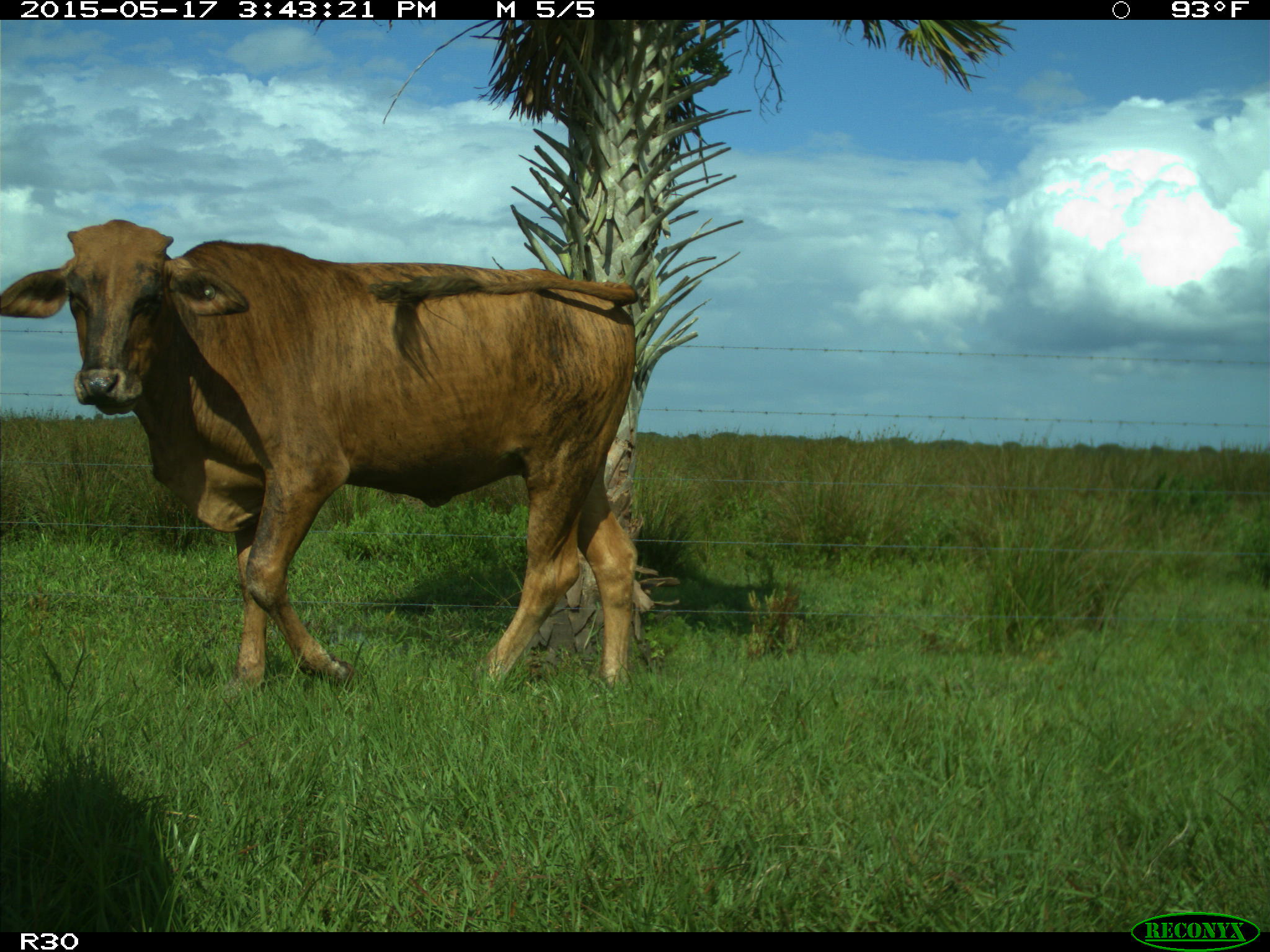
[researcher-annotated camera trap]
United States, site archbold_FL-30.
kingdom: Animalia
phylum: Chordata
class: Mammalia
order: Artiodactyla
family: Bovidae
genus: Bos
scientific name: Bos taurus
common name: domestic cow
Bos taurus (domestic cow).